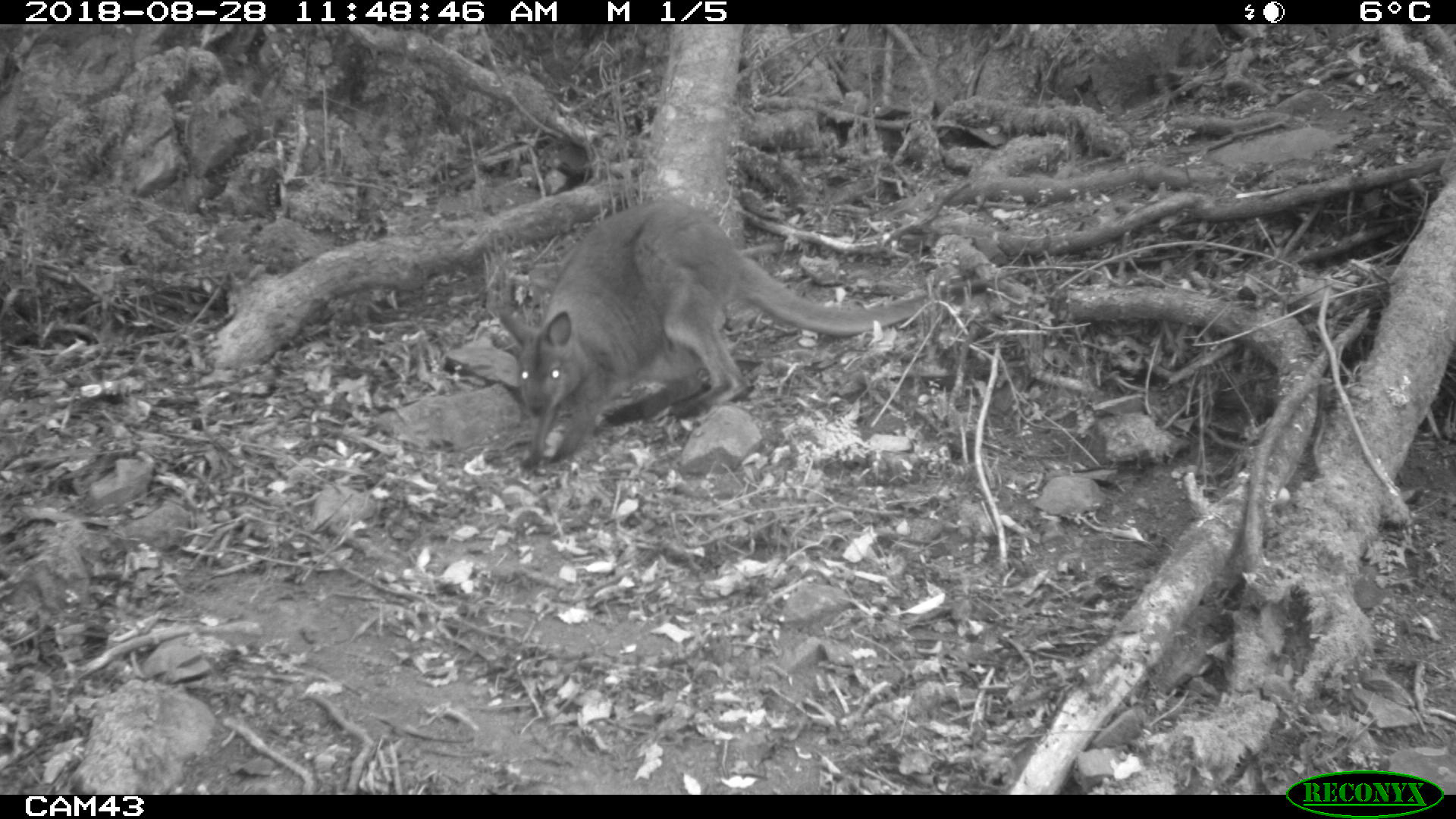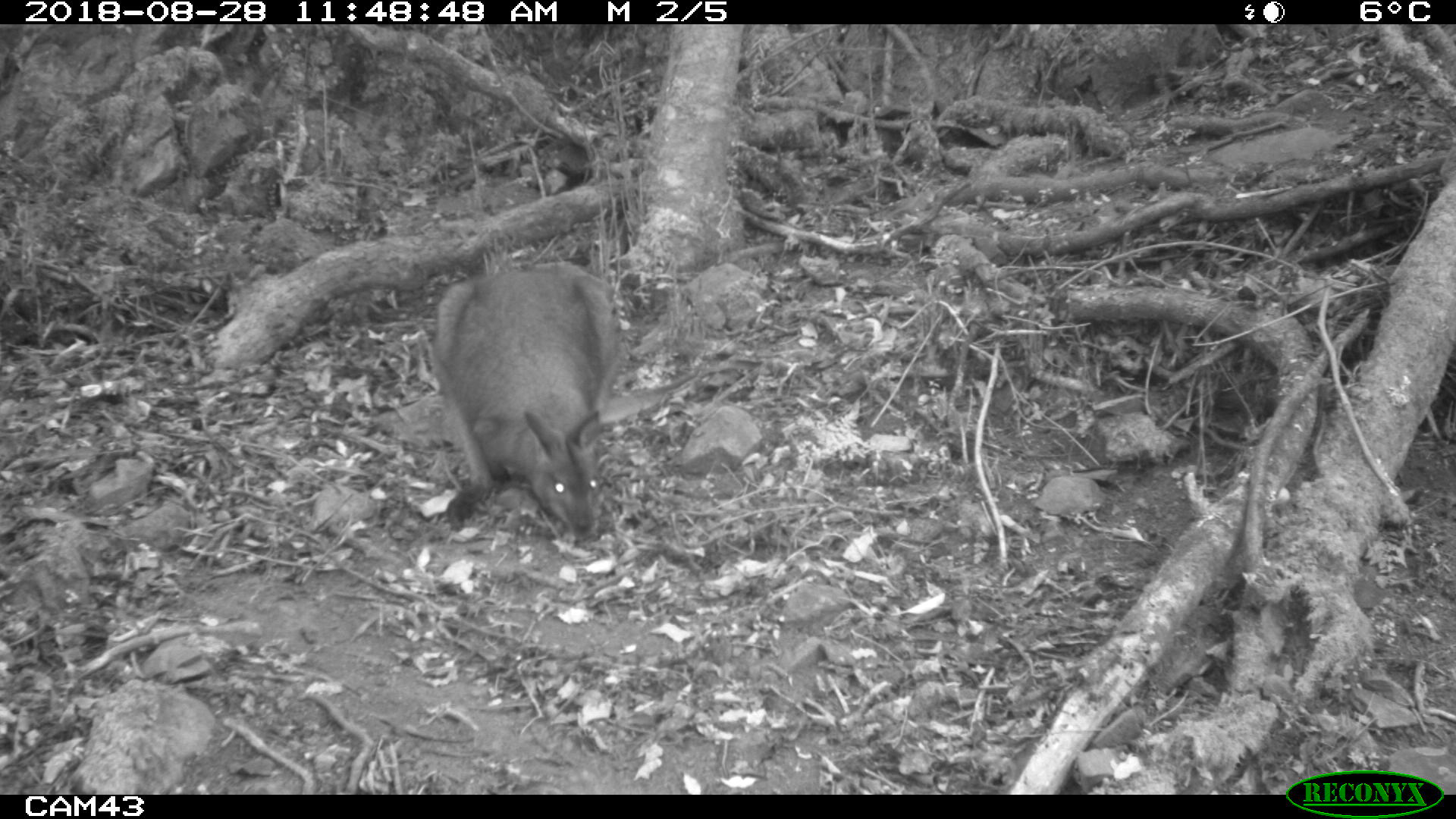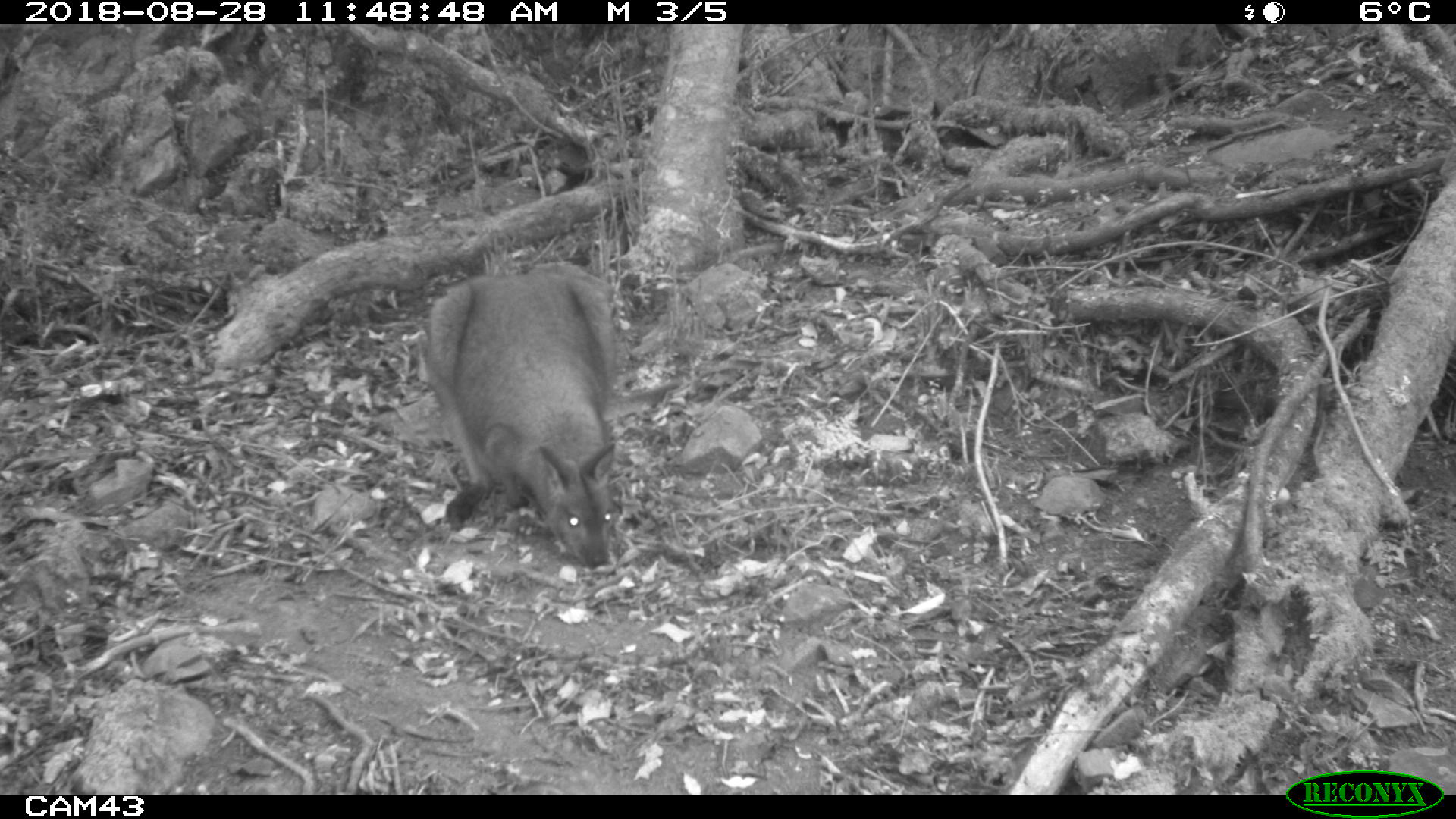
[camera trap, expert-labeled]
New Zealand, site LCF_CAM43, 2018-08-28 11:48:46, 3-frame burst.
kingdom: Animalia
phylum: Chordata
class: Mammalia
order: Diprotodontia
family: Macropodidae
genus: Notamacropus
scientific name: Notamacropus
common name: wallaby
Wallaby (Notamacropus).